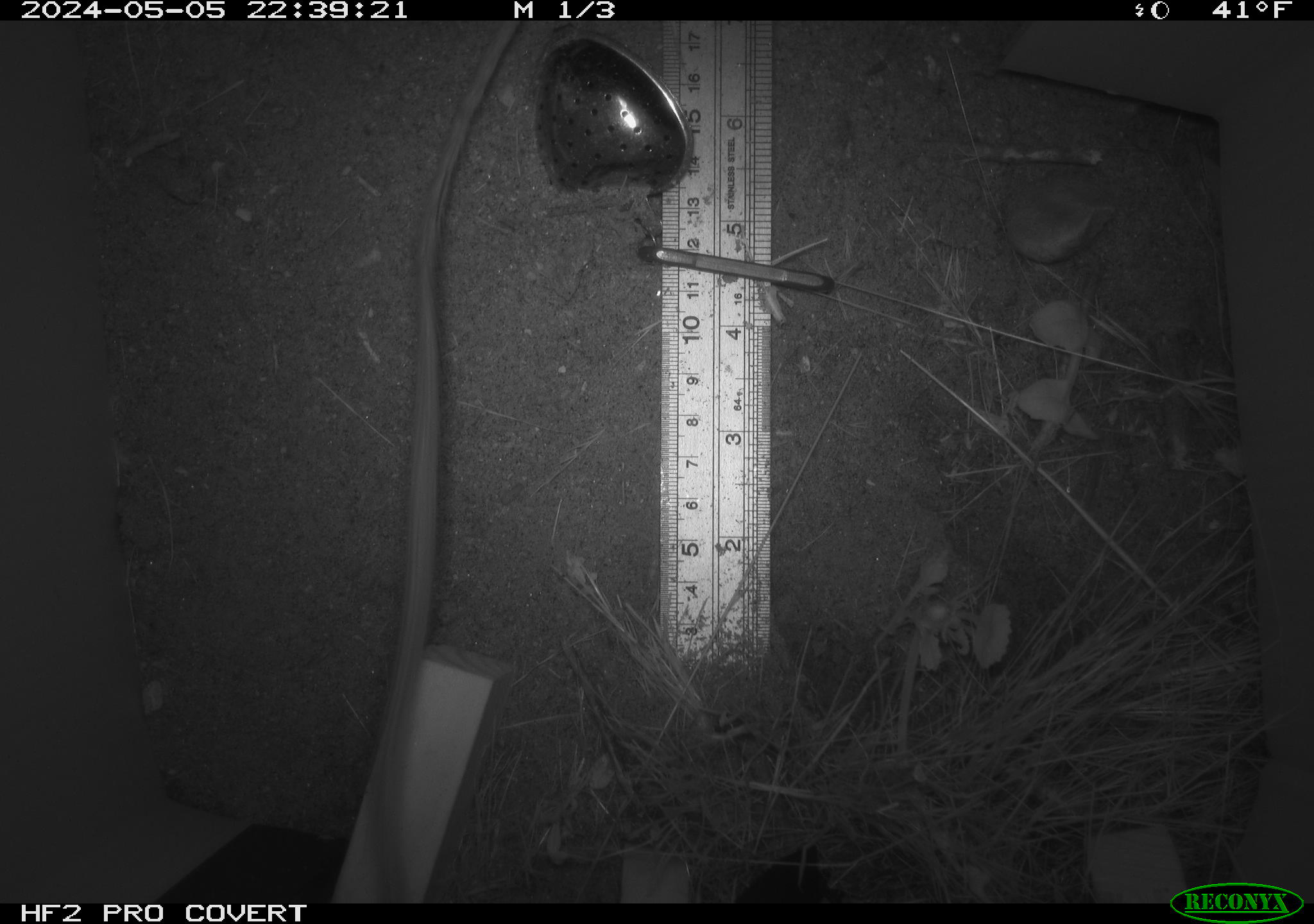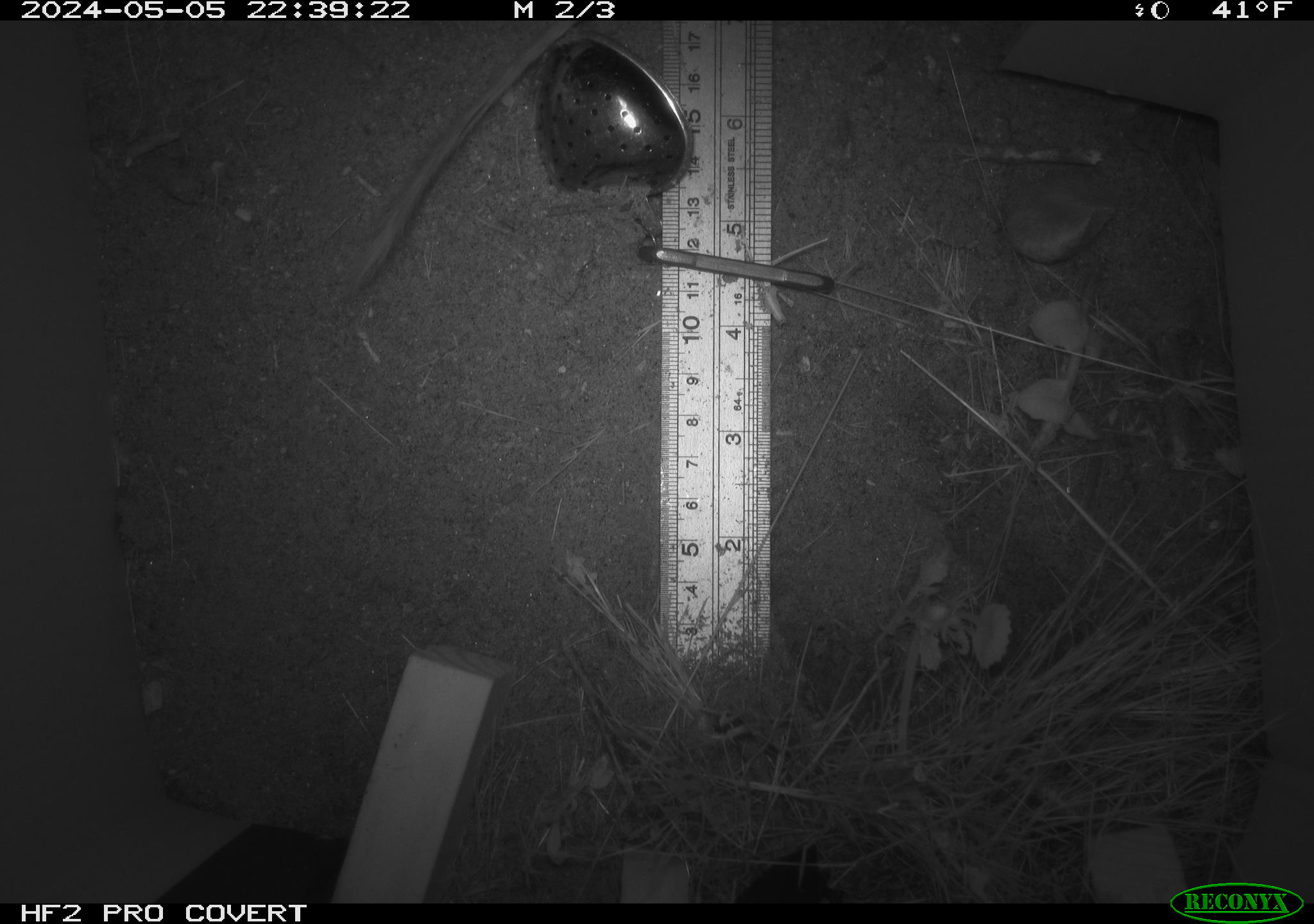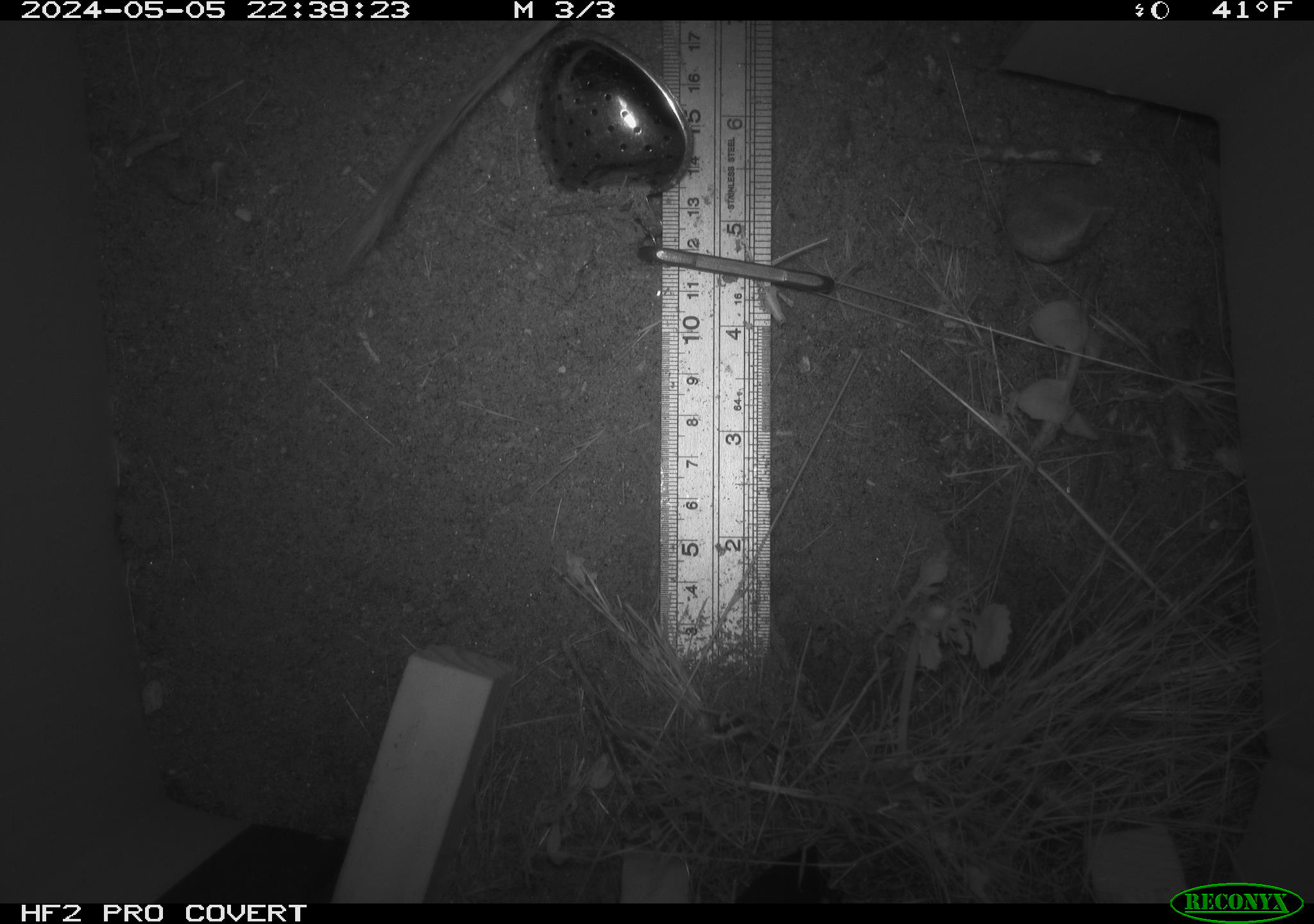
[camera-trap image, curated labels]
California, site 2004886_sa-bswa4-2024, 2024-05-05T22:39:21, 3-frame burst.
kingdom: Animalia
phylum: Chordata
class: Mammalia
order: Rodentia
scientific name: Rodentia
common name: rodent